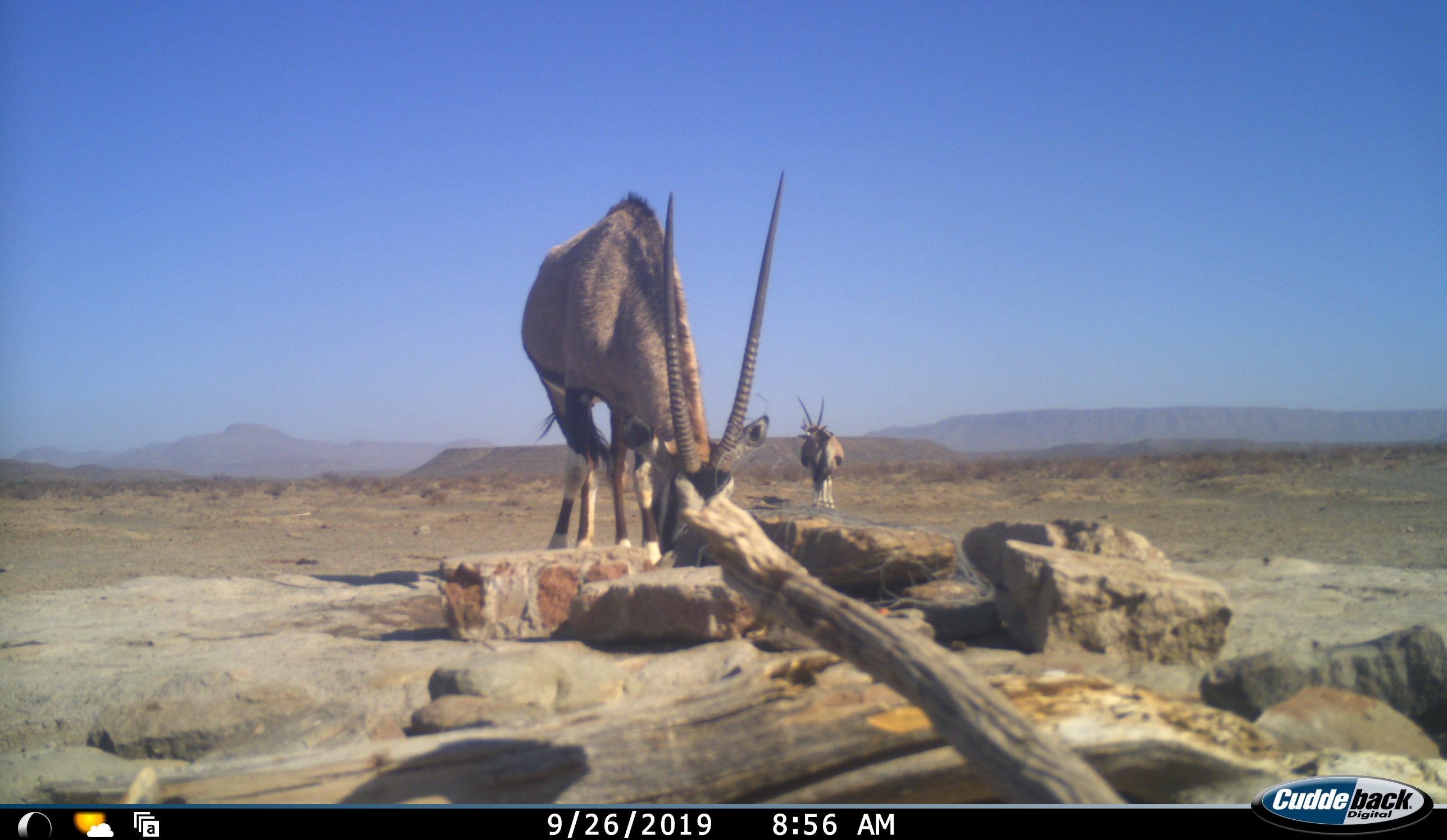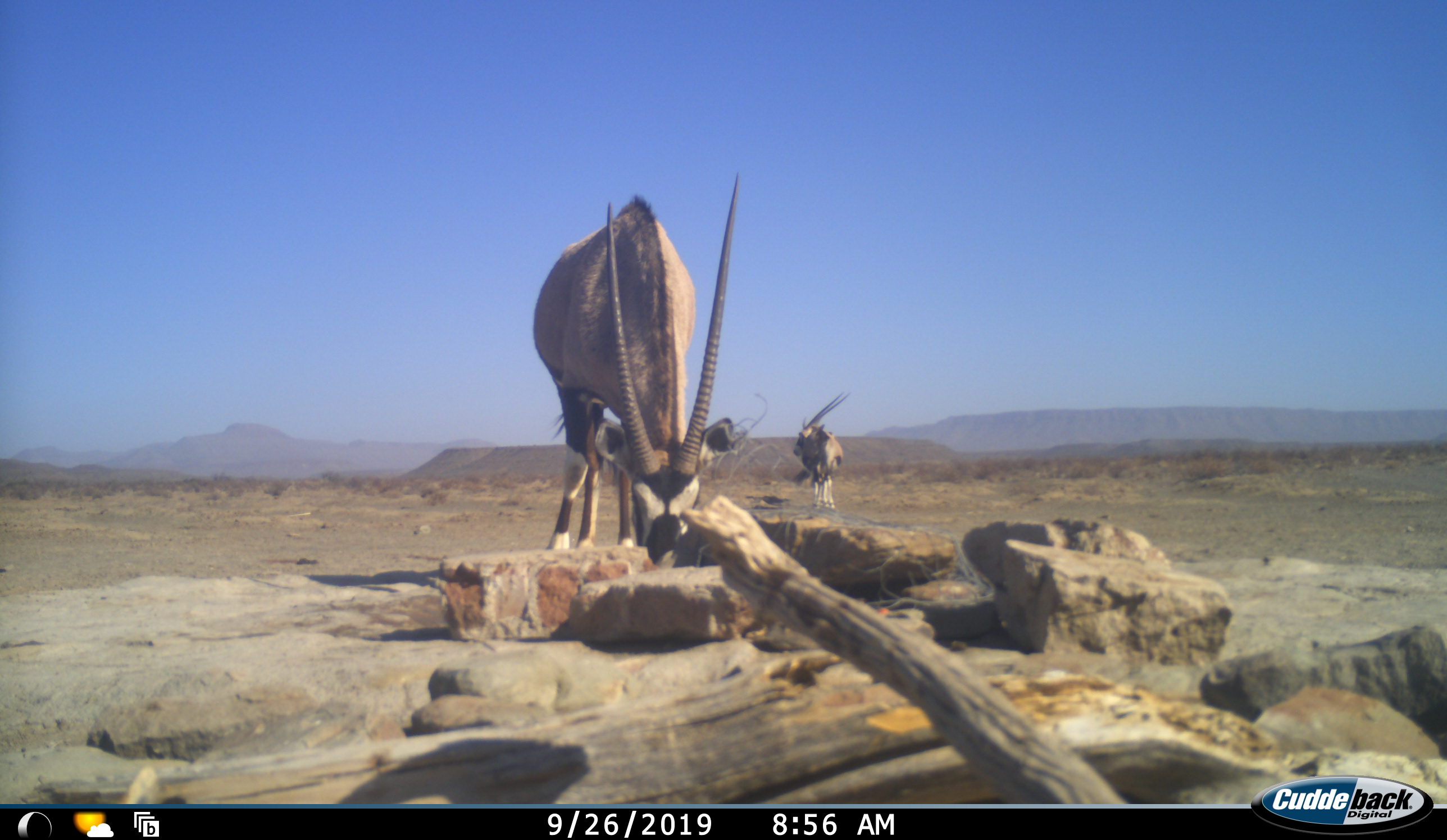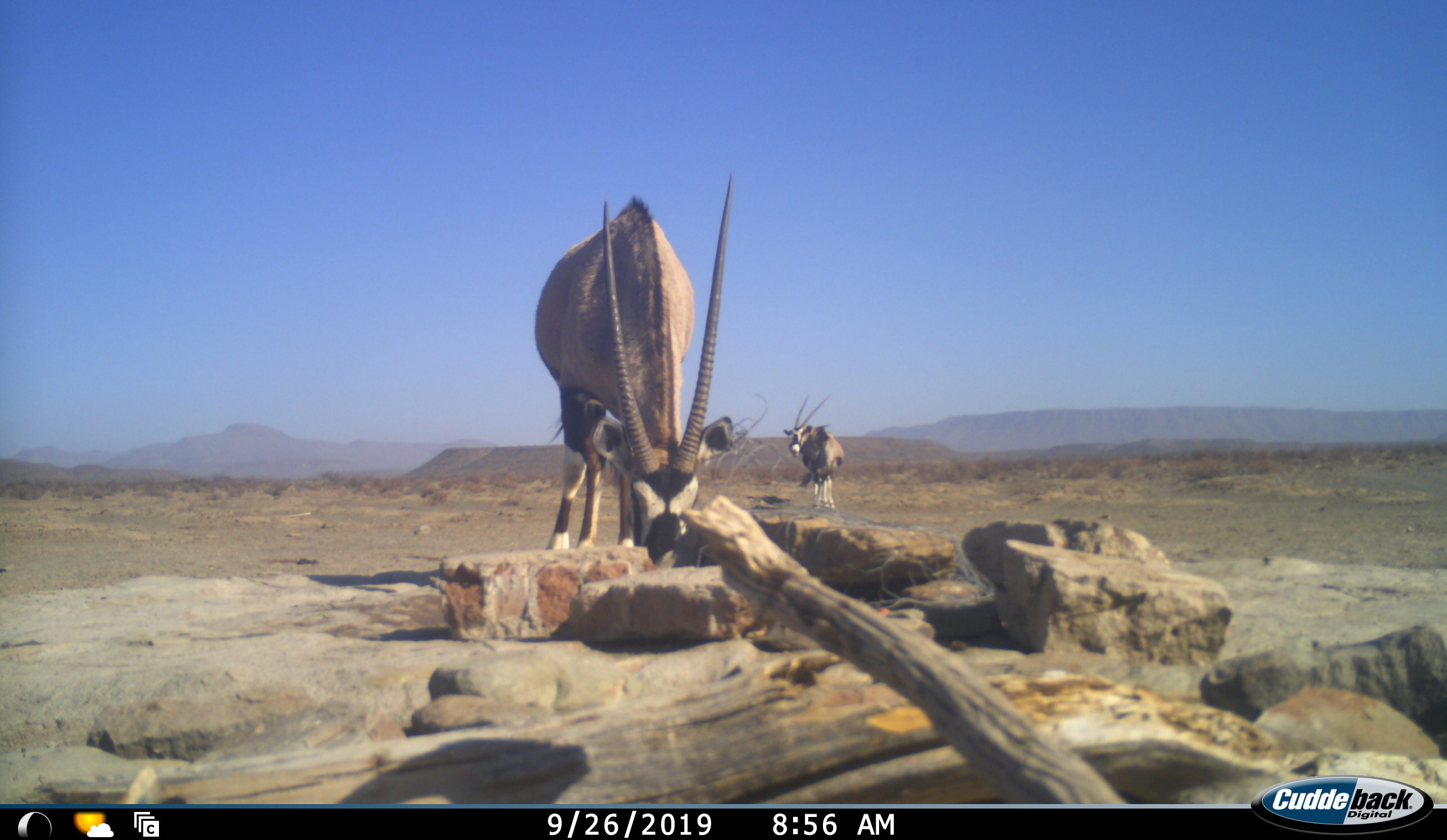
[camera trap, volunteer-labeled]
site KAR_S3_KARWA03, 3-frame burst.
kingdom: Animalia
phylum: Chordata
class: Mammalia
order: Artiodactyla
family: Bovidae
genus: Oryx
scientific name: Oryx gazella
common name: gemsbok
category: oryx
Oryx (gemsbok) (Oryx gazella), count 2. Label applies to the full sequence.